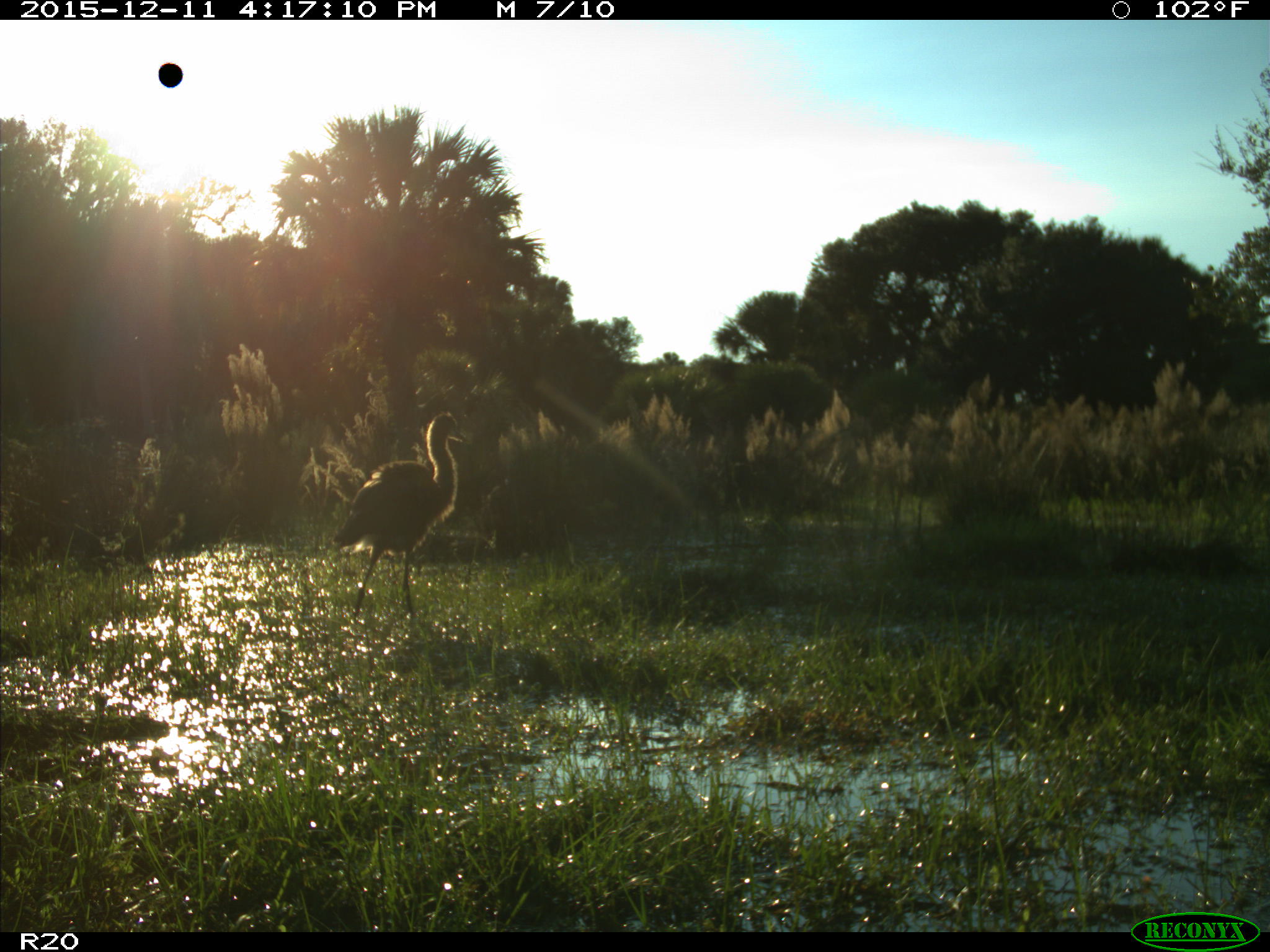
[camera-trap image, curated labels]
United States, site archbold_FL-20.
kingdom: Animalia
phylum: Chordata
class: Aves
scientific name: Aves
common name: birds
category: unidentified bird